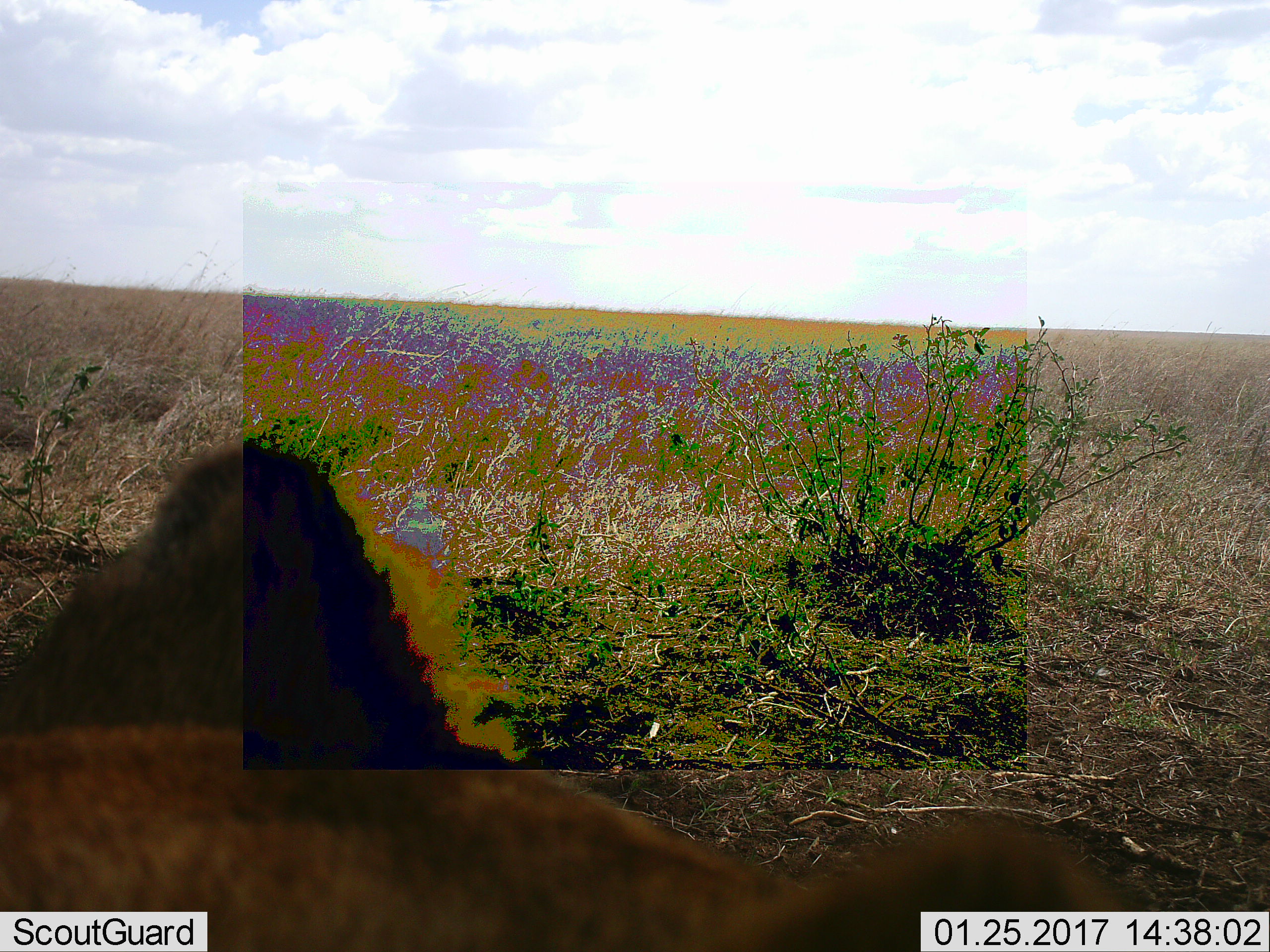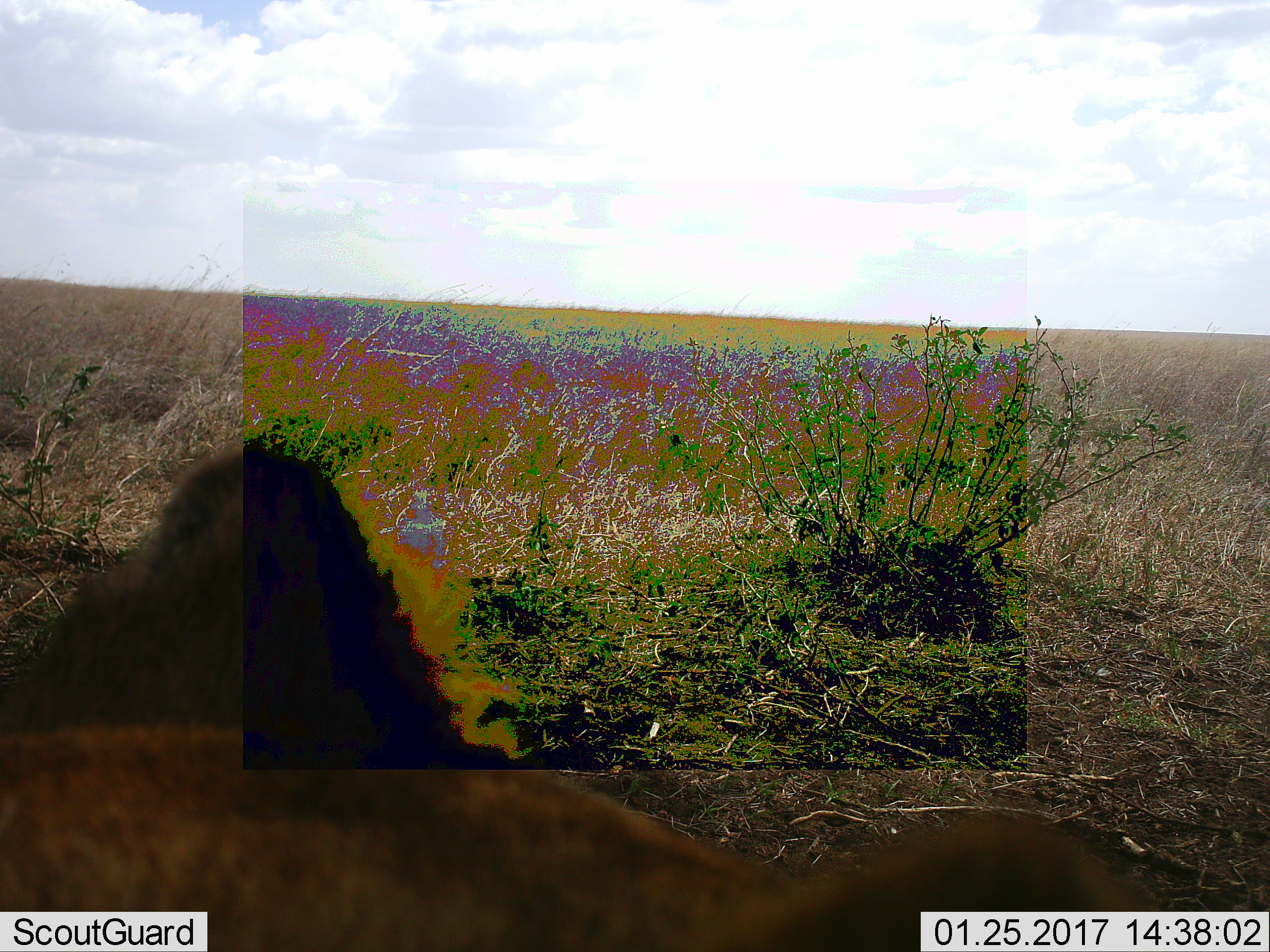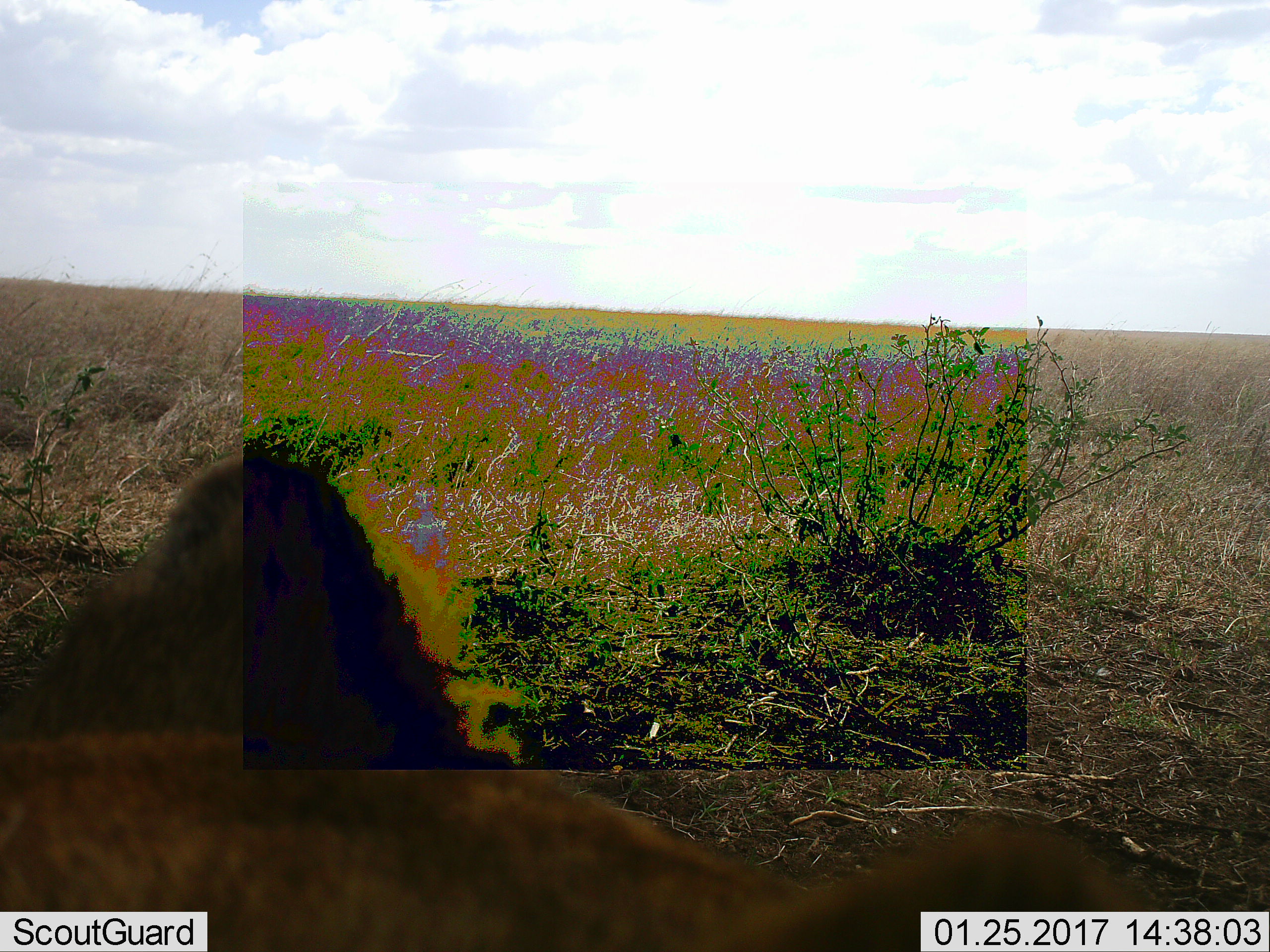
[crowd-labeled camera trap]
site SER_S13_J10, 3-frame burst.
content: unidentified animal